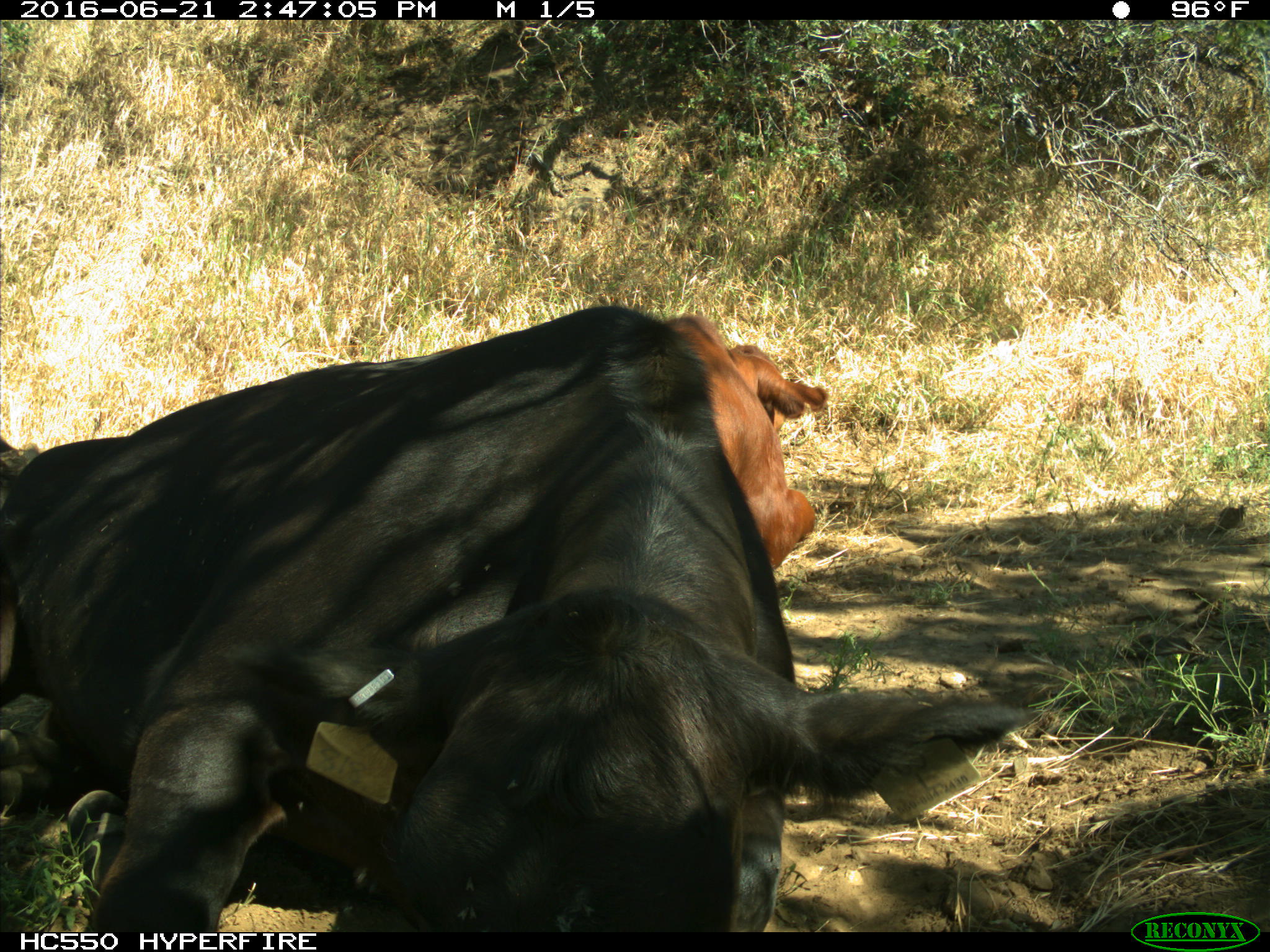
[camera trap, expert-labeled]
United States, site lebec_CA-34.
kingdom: Animalia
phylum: Chordata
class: Mammalia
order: Artiodactyla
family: Bovidae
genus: Bos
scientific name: Bos taurus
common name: domestic cow